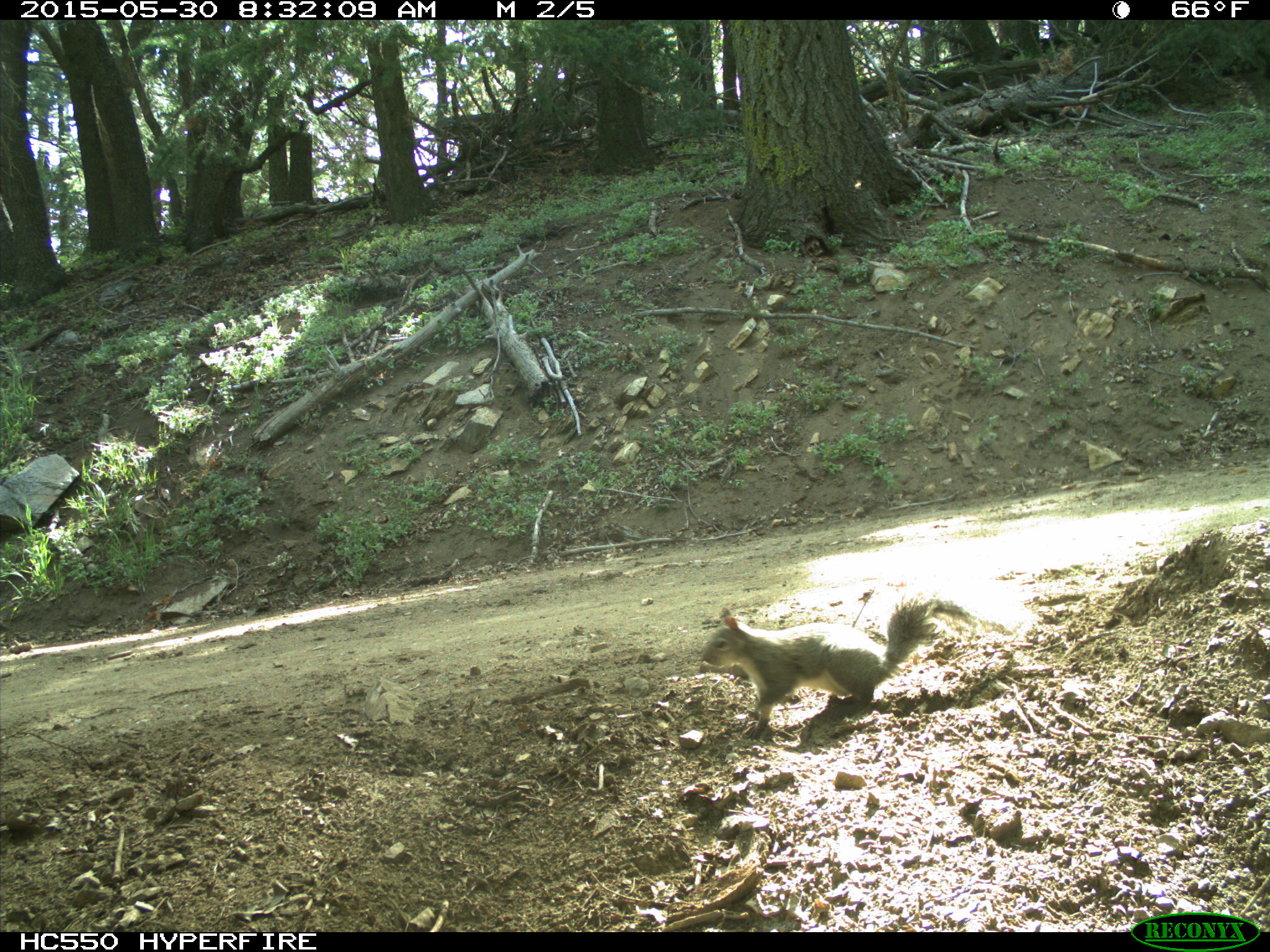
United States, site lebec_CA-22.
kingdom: Animalia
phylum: Chordata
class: Mammalia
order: Rodentia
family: Sciuridae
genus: Sciurus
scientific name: Sciurus carolinensis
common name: eastern gray squirrel